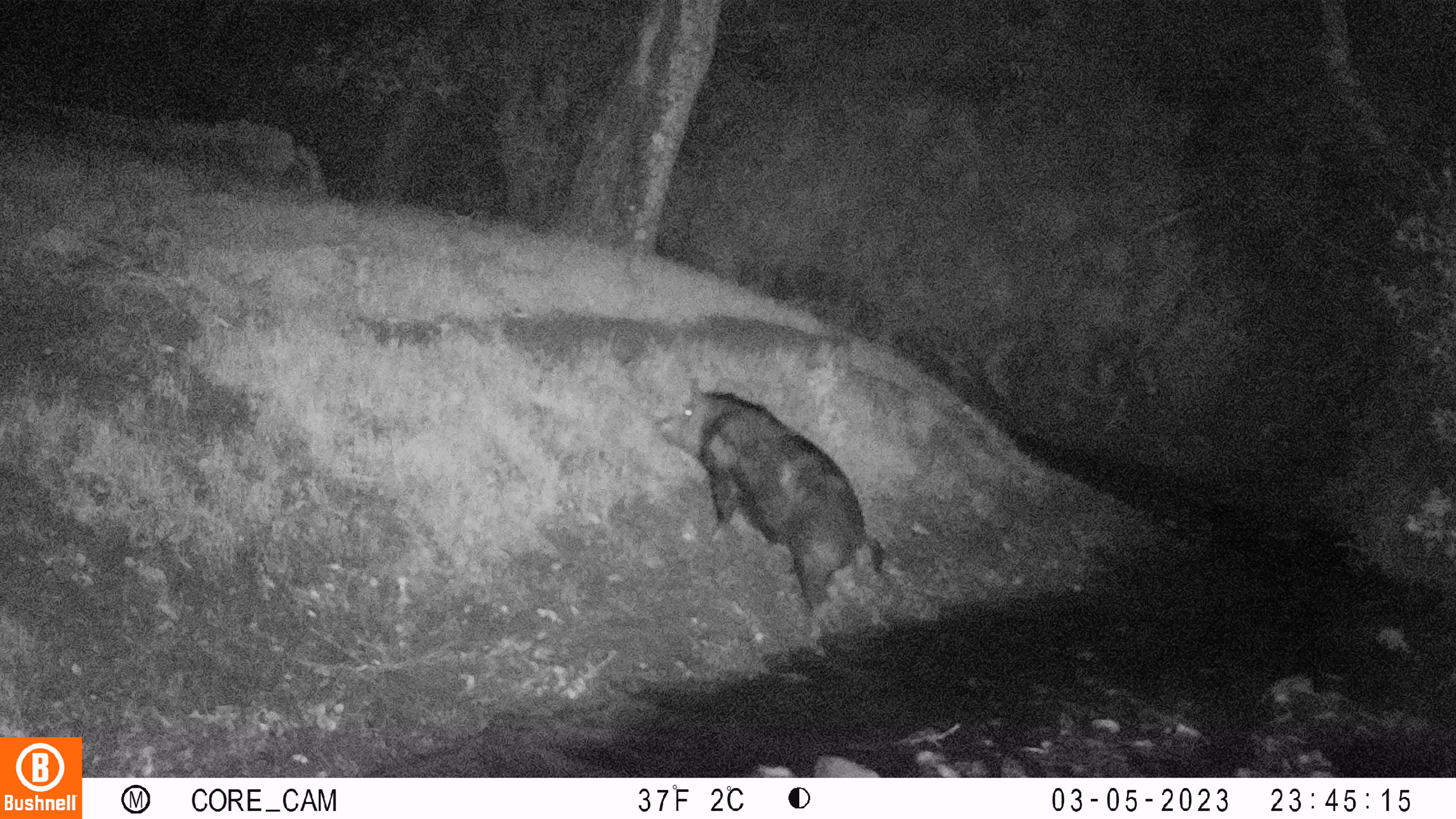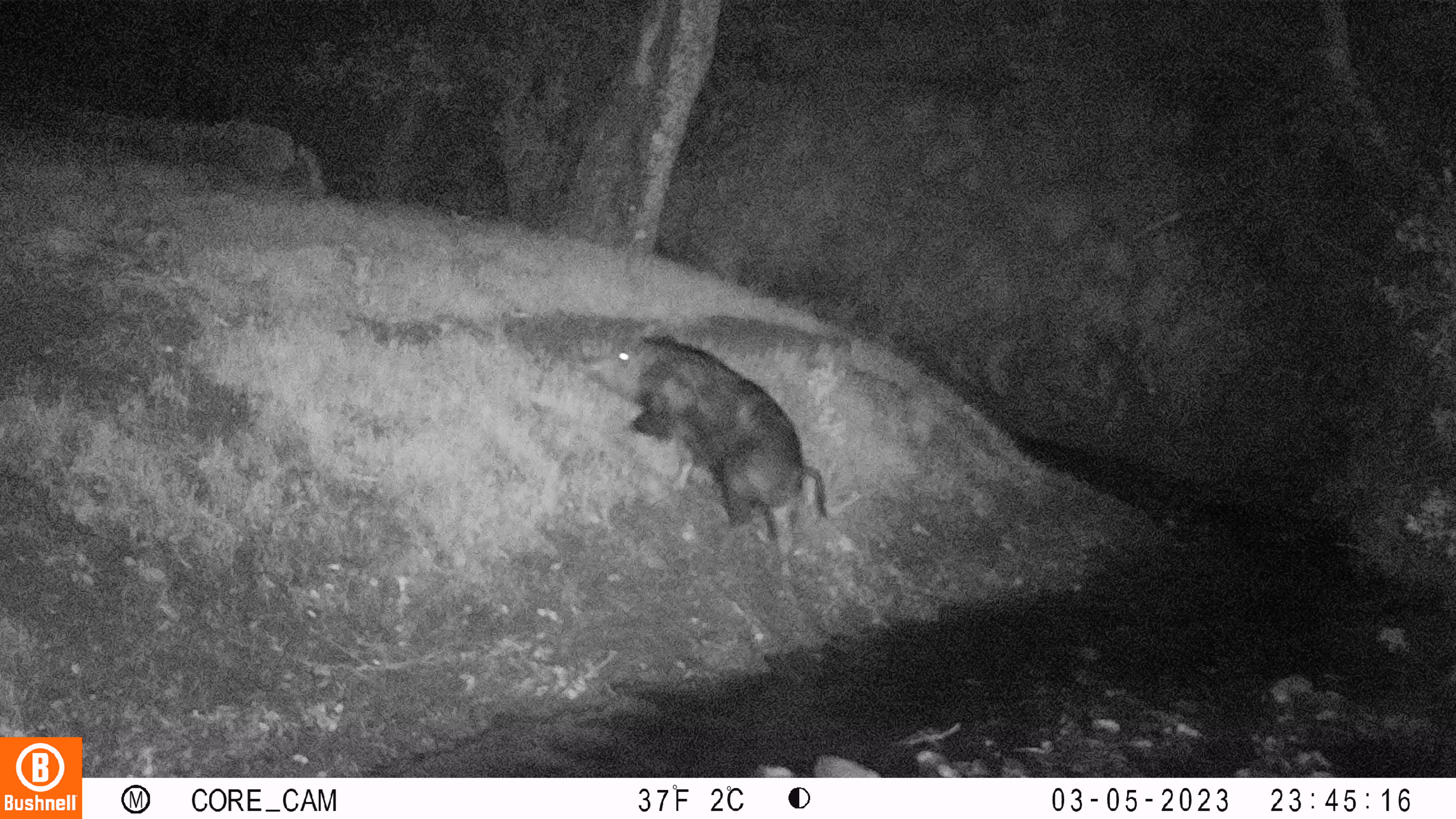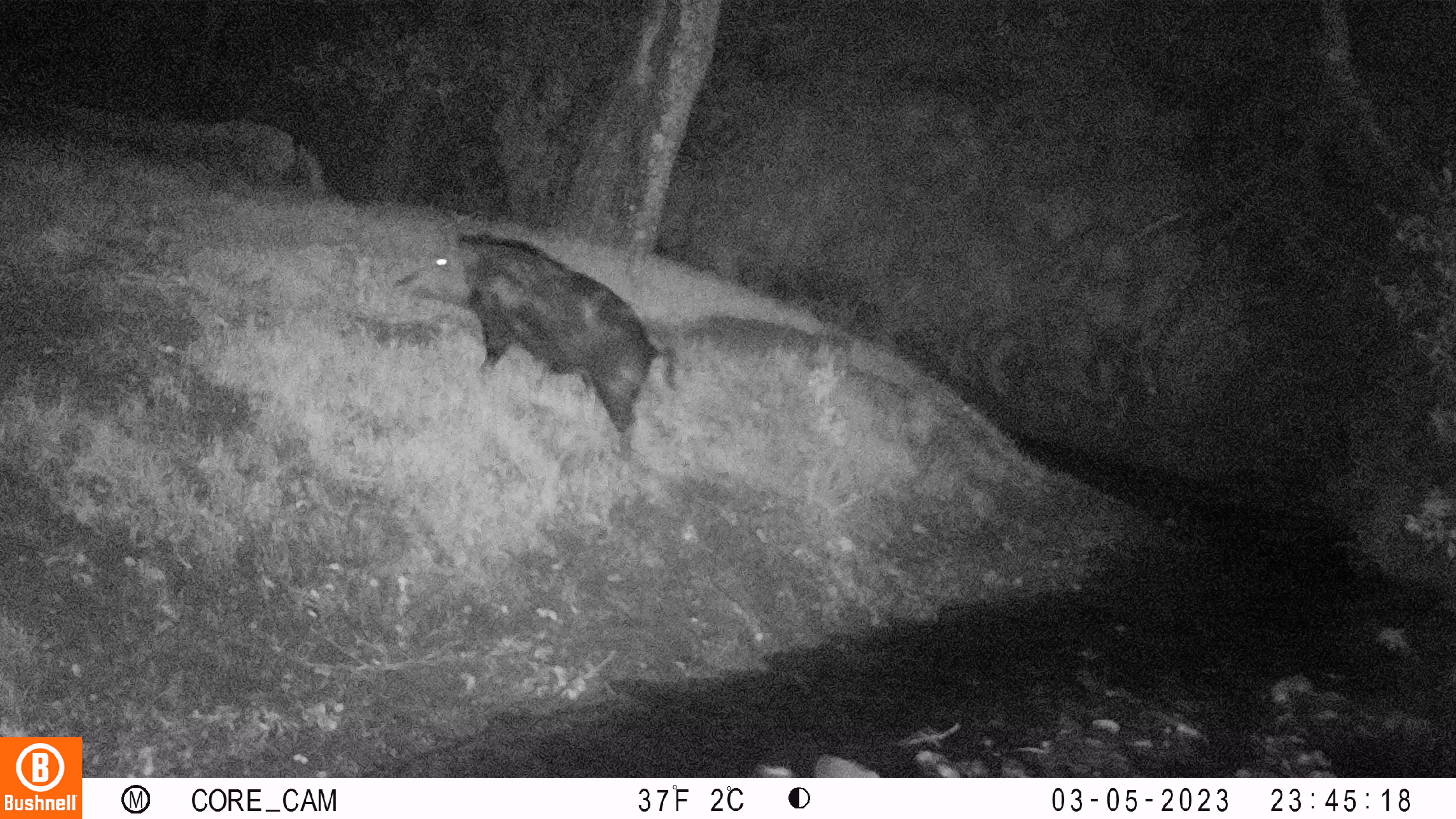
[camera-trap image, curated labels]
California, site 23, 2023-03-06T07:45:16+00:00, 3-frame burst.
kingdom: Animalia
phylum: Chordata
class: Mammalia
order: Artiodactyla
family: Suidae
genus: Sus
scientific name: Sus scrofa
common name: wild boar